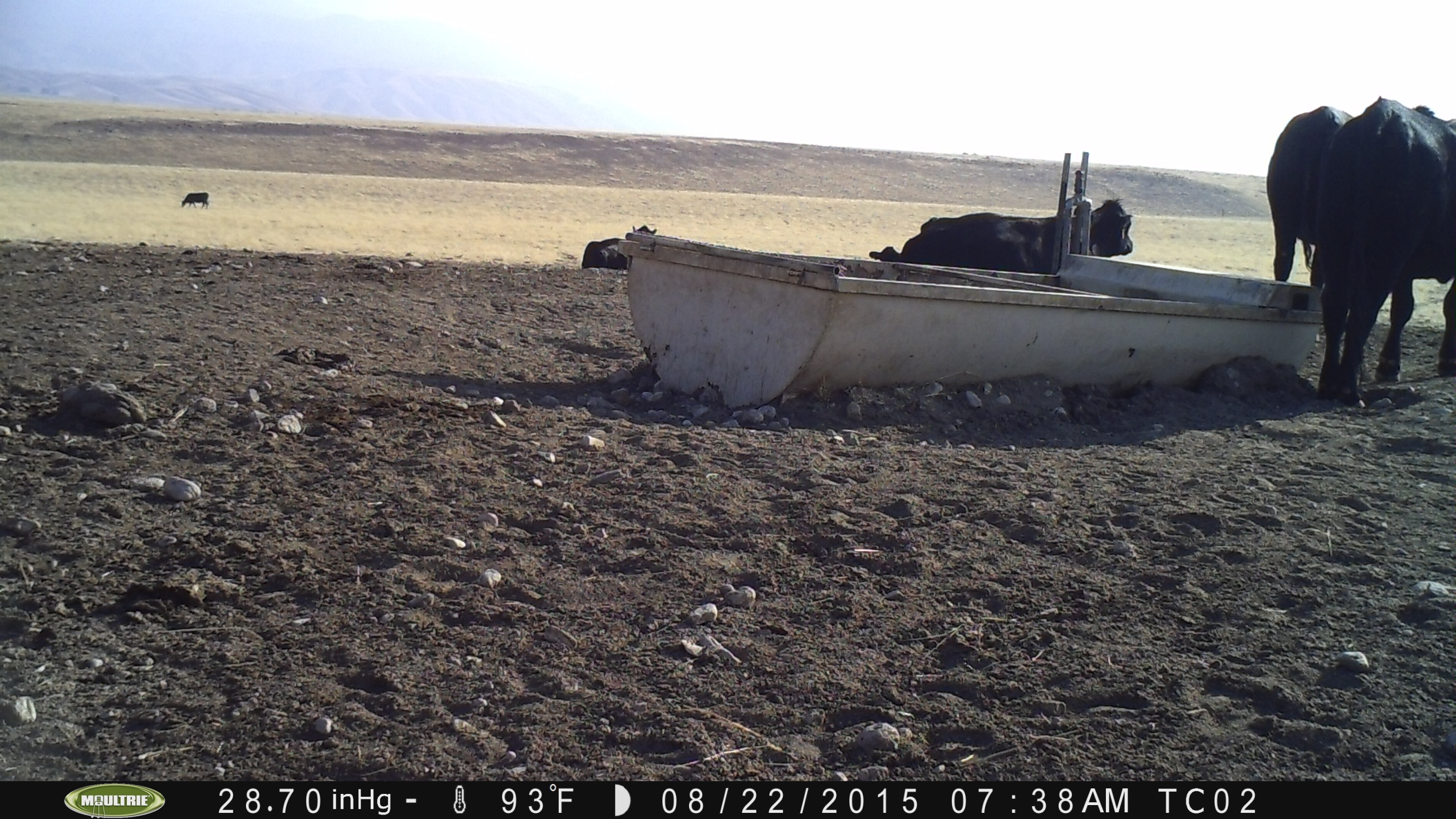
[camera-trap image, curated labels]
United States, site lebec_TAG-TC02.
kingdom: Animalia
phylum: Chordata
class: Mammalia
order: Artiodactyla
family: Bovidae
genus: Bos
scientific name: Bos taurus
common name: domestic cow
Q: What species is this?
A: Bos taurus (domestic cow).